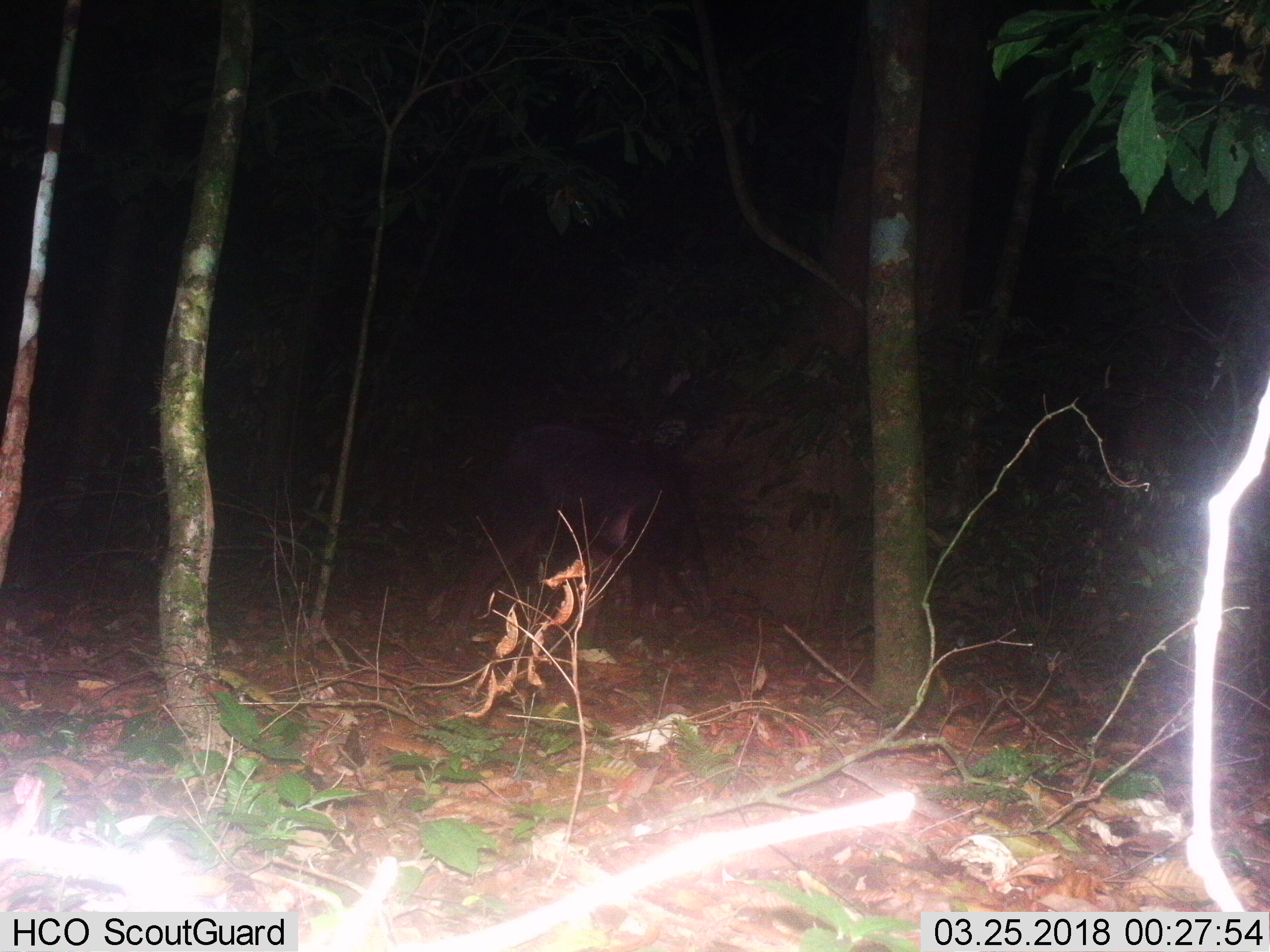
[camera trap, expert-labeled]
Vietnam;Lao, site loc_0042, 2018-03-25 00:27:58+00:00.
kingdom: Animalia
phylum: Chordata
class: Mammalia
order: Artiodactyla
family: Bovidae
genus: Capricornis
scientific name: Capricornis sumatraensis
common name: chinese serow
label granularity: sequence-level